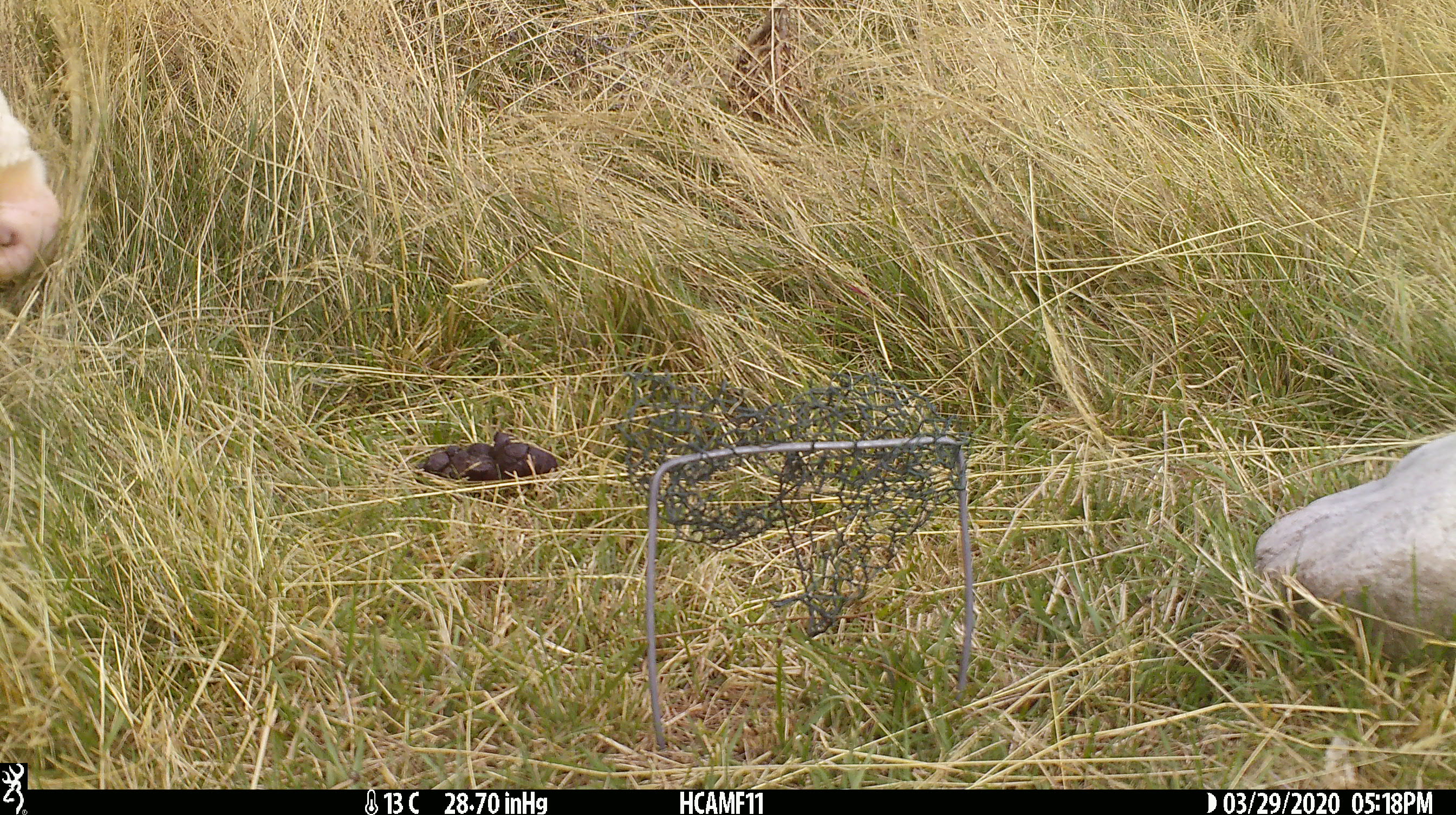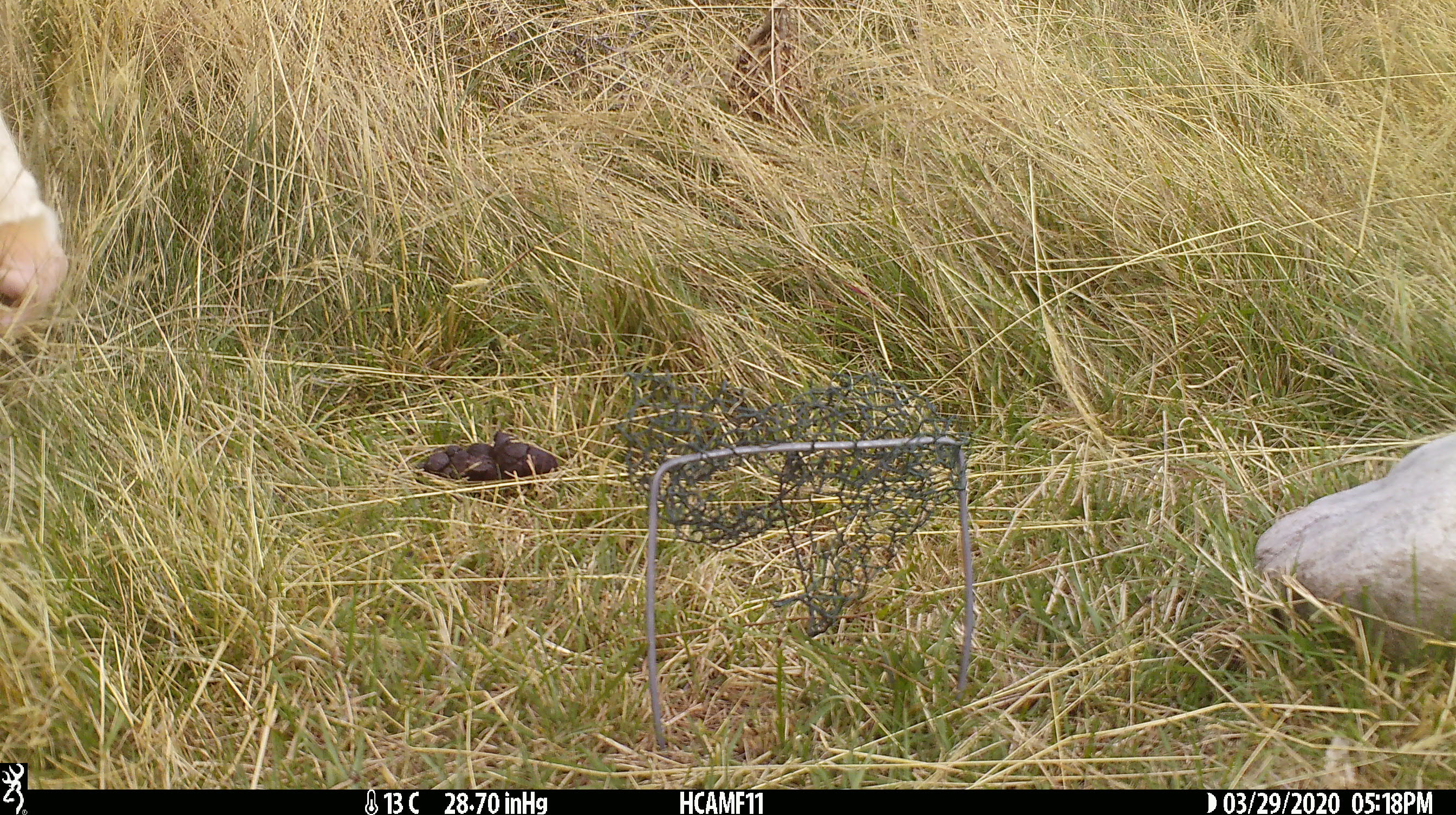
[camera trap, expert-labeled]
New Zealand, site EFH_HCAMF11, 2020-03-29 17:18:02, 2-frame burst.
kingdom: Animalia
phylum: Chordata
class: Mammalia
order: Artiodactyla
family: Bovidae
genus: Bos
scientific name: Bos taurus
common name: domestic cow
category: cow